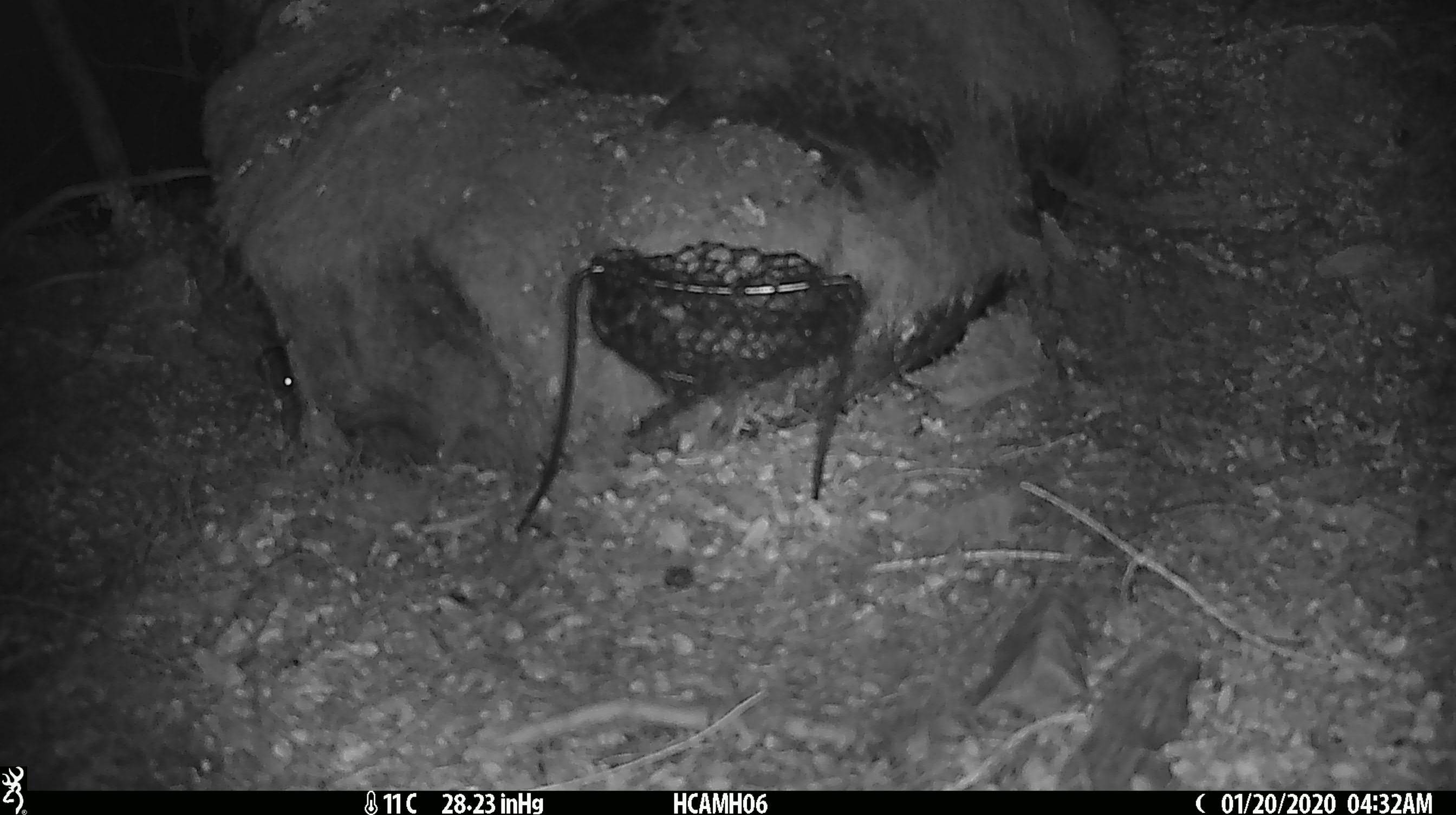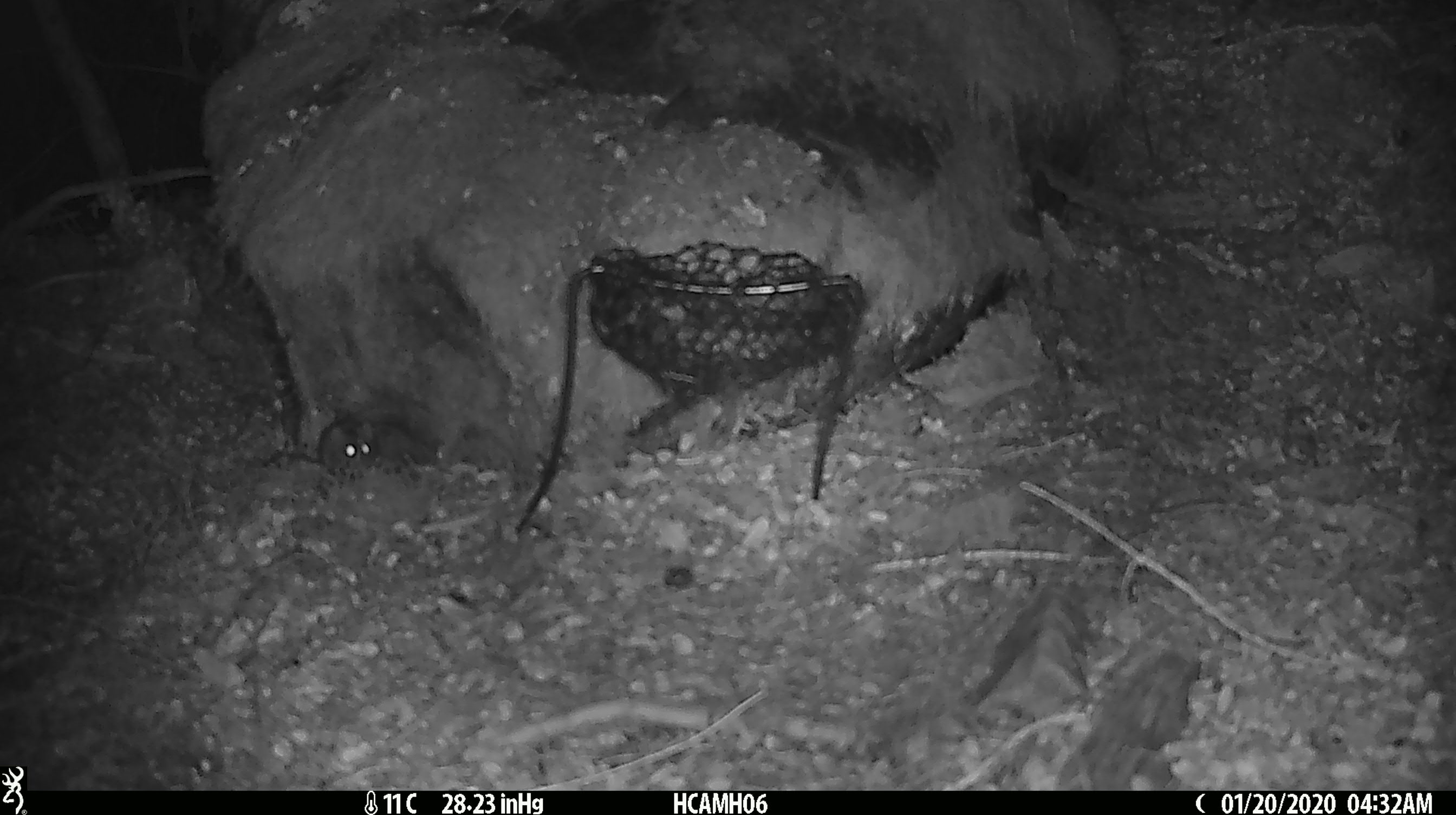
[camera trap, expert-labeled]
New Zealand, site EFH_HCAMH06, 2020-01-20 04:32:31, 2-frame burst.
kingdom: Animalia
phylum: Chordata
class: Mammalia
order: Rodentia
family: Muridae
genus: Mus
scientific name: Mus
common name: mouse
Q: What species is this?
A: Mouse (Mus).